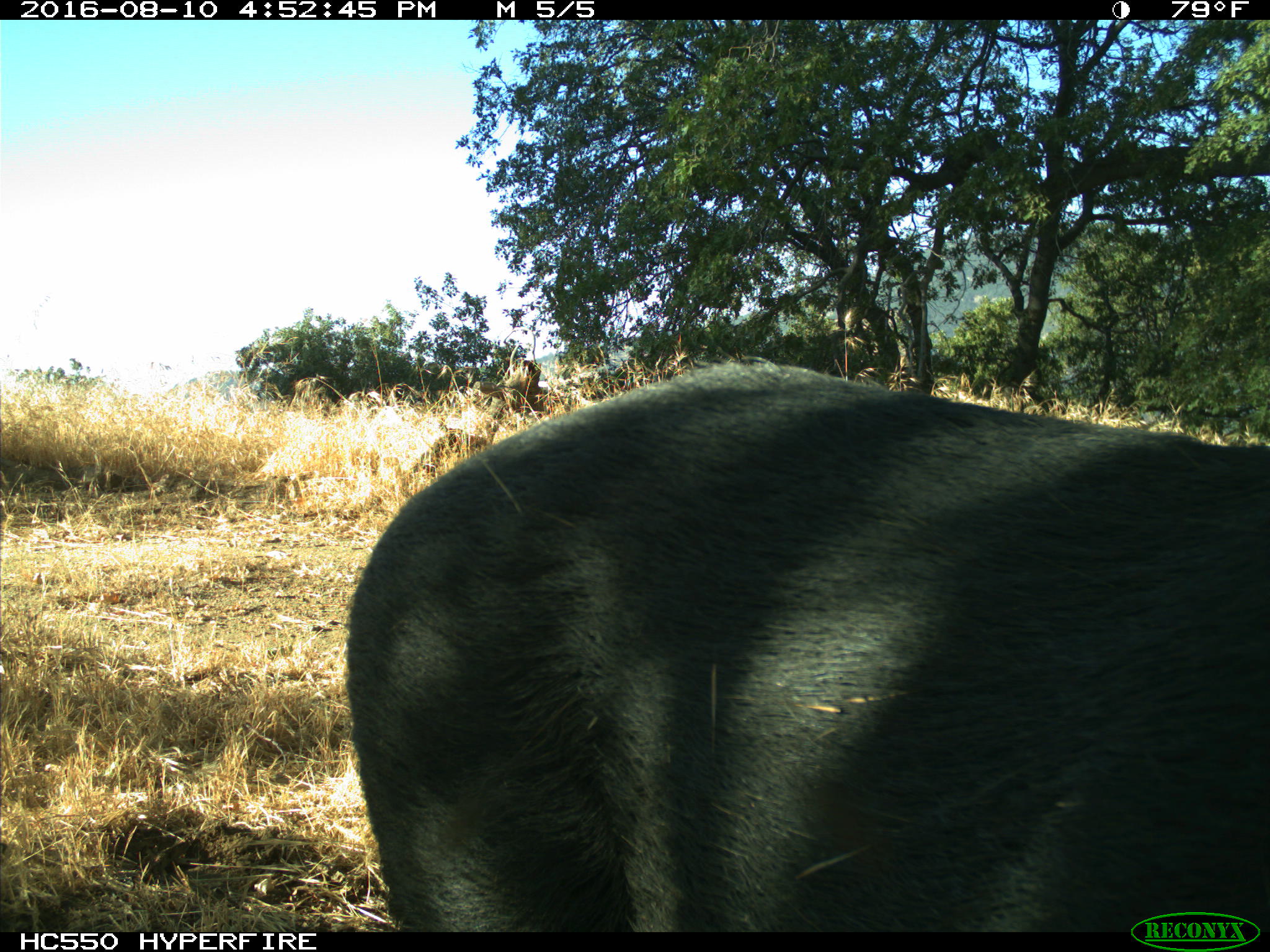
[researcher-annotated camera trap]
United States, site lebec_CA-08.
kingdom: Animalia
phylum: Chordata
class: Mammalia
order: Artiodactyla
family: Suidae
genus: Sus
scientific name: Sus scrofa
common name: wild boar